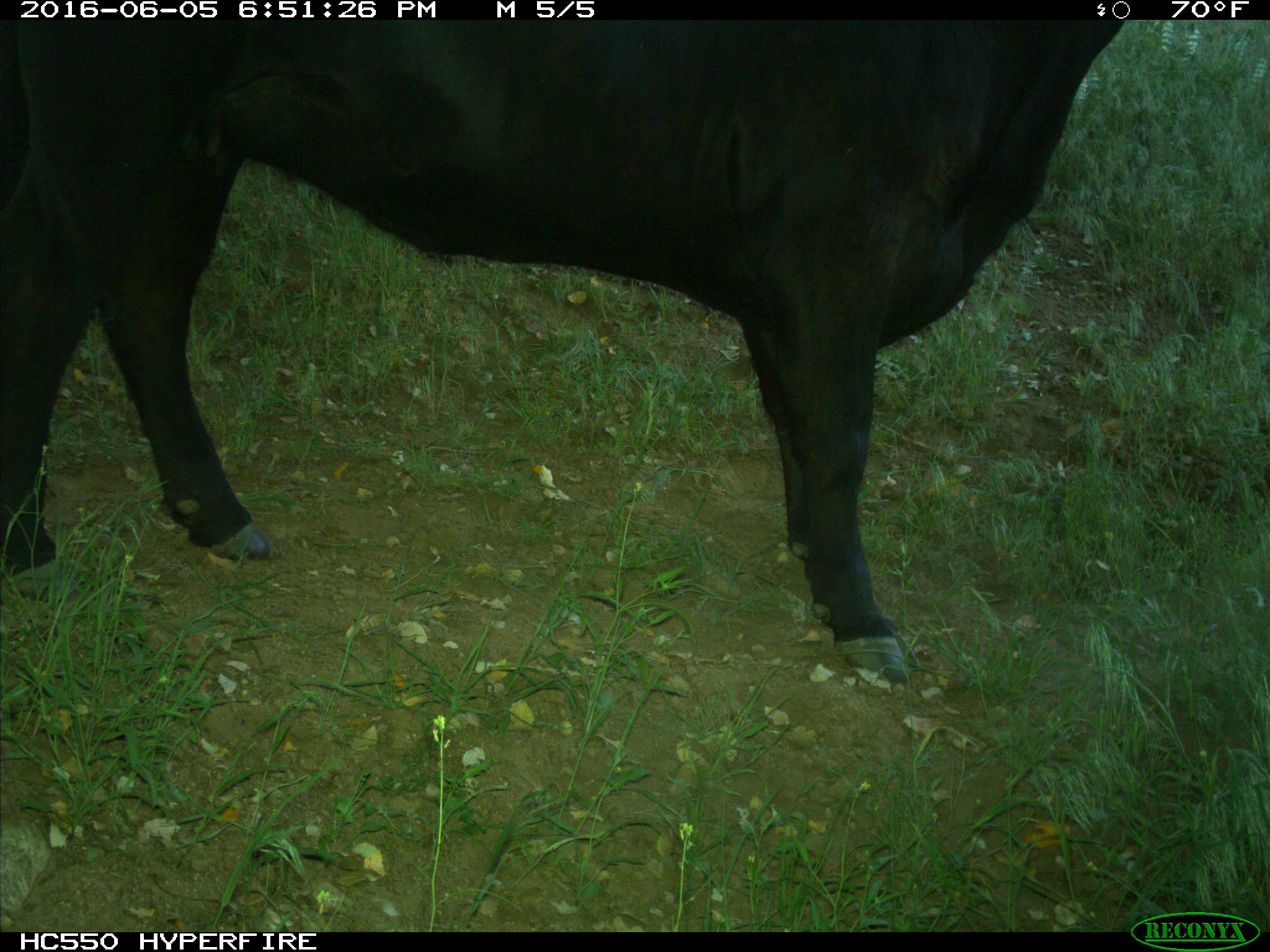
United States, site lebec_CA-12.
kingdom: Animalia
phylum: Chordata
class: Mammalia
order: Artiodactyla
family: Bovidae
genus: Bos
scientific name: Bos taurus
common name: domestic cow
Bos taurus (domestic cow).